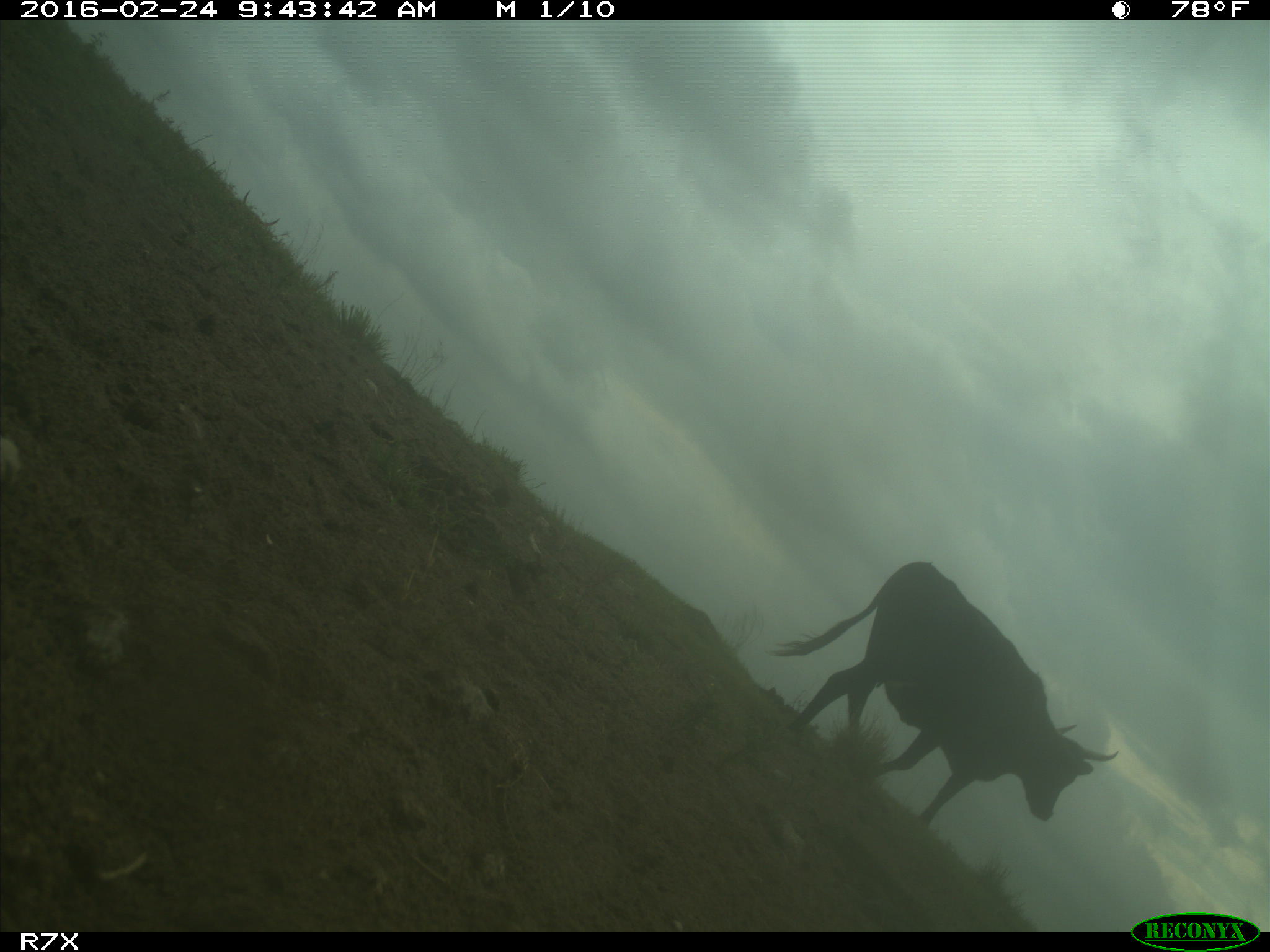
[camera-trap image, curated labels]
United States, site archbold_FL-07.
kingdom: Animalia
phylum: Chordata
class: Mammalia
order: Artiodactyla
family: Bovidae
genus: Bos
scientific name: Bos taurus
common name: domestic cow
Bos taurus (domestic cow).